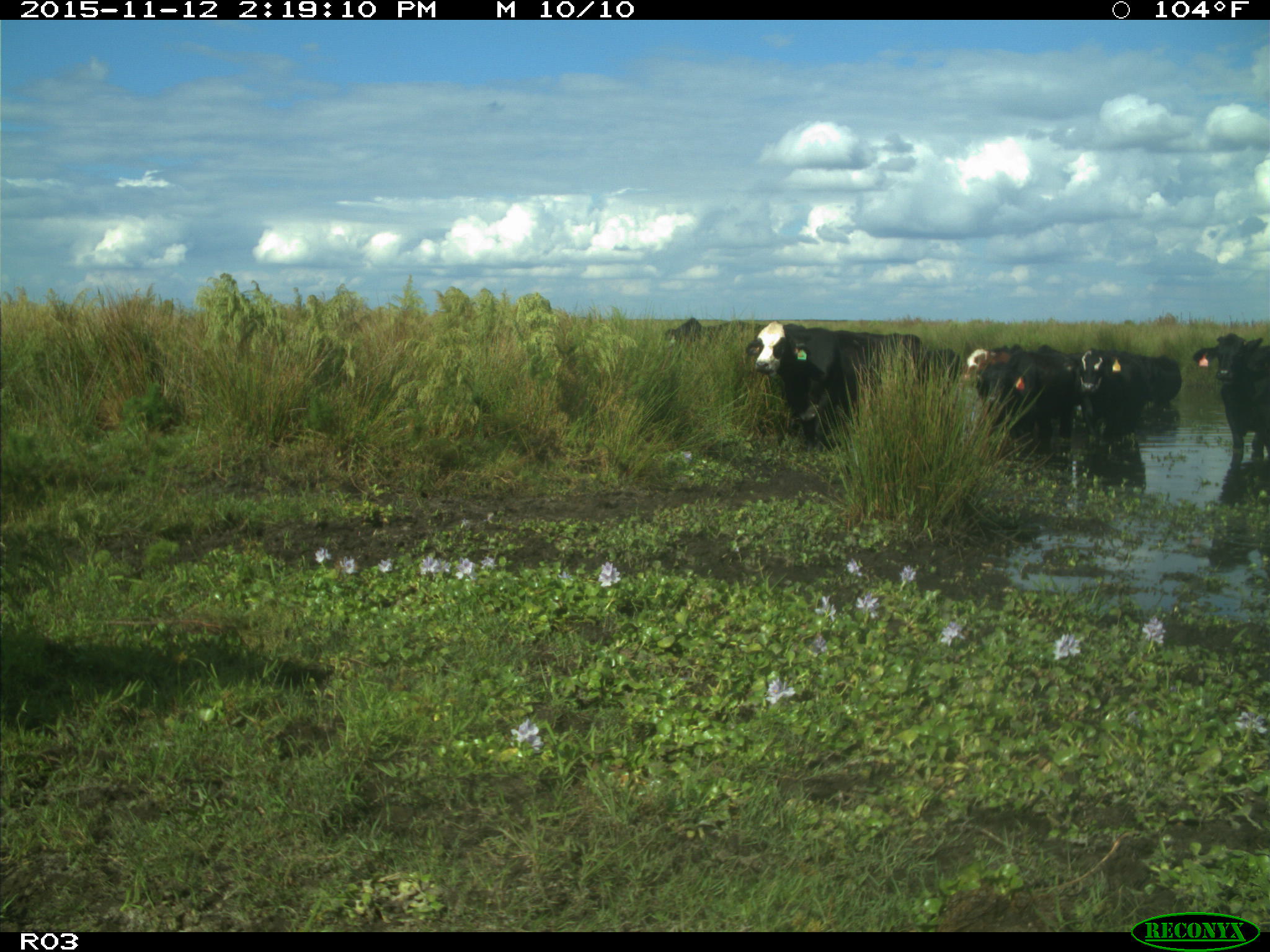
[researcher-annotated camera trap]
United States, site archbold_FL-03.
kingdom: Animalia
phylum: Chordata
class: Mammalia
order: Artiodactyla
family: Bovidae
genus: Bos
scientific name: Bos taurus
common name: domestic cow